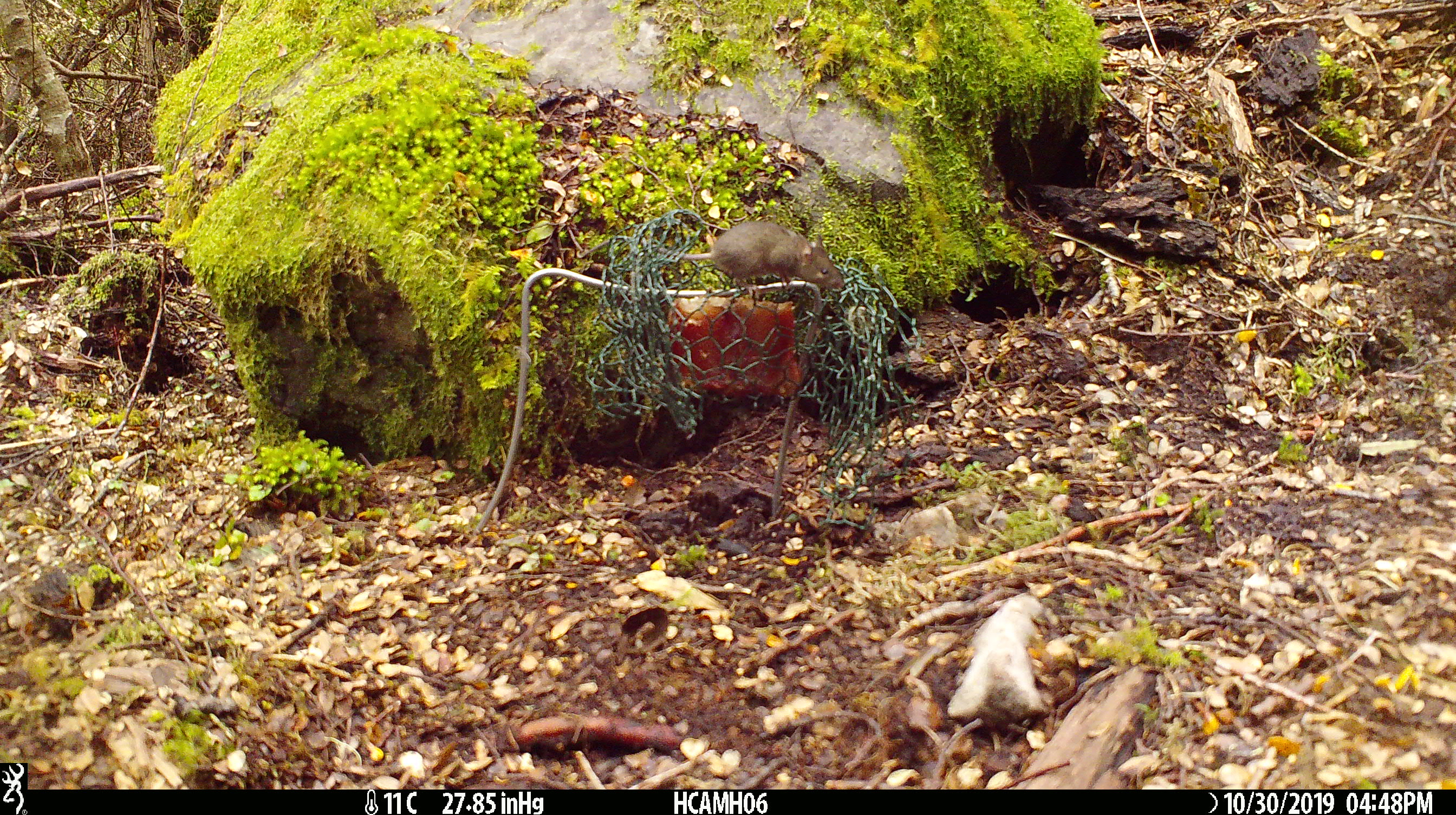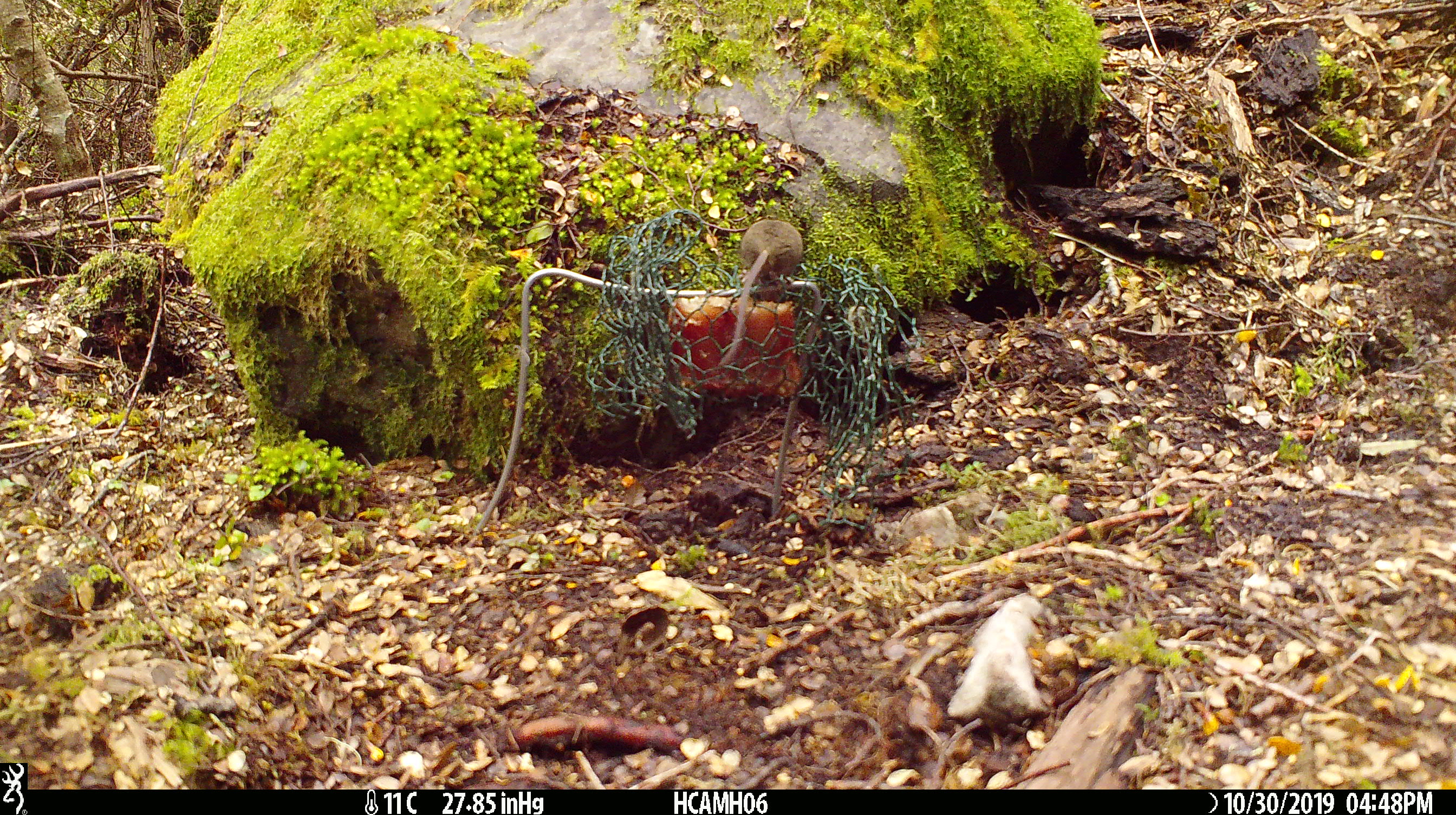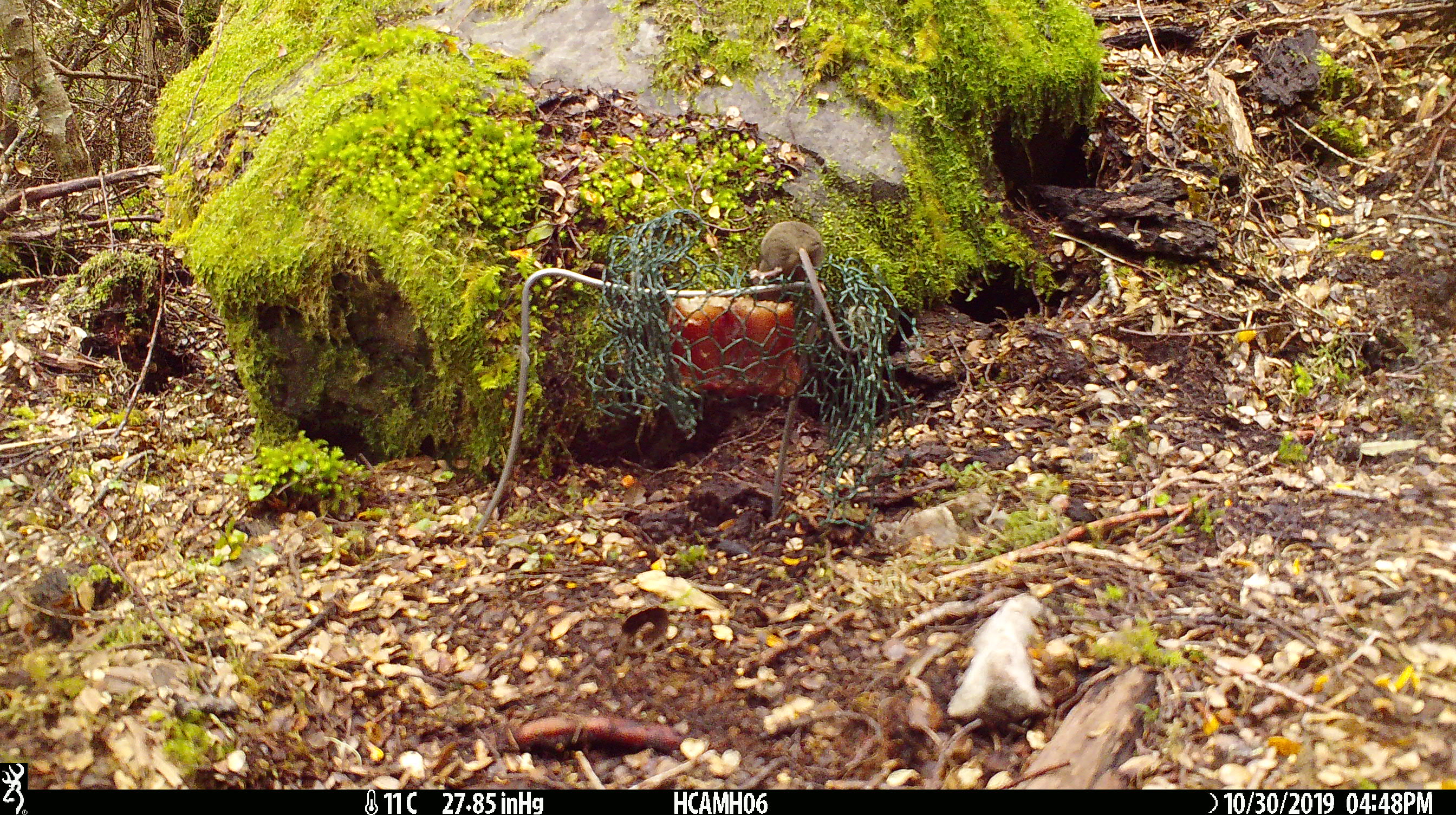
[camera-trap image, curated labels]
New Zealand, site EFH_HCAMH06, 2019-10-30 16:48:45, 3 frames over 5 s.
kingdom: Animalia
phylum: Chordata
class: Mammalia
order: Rodentia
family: Muridae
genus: Mus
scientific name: Mus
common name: mouse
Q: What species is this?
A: Mouse (Mus).